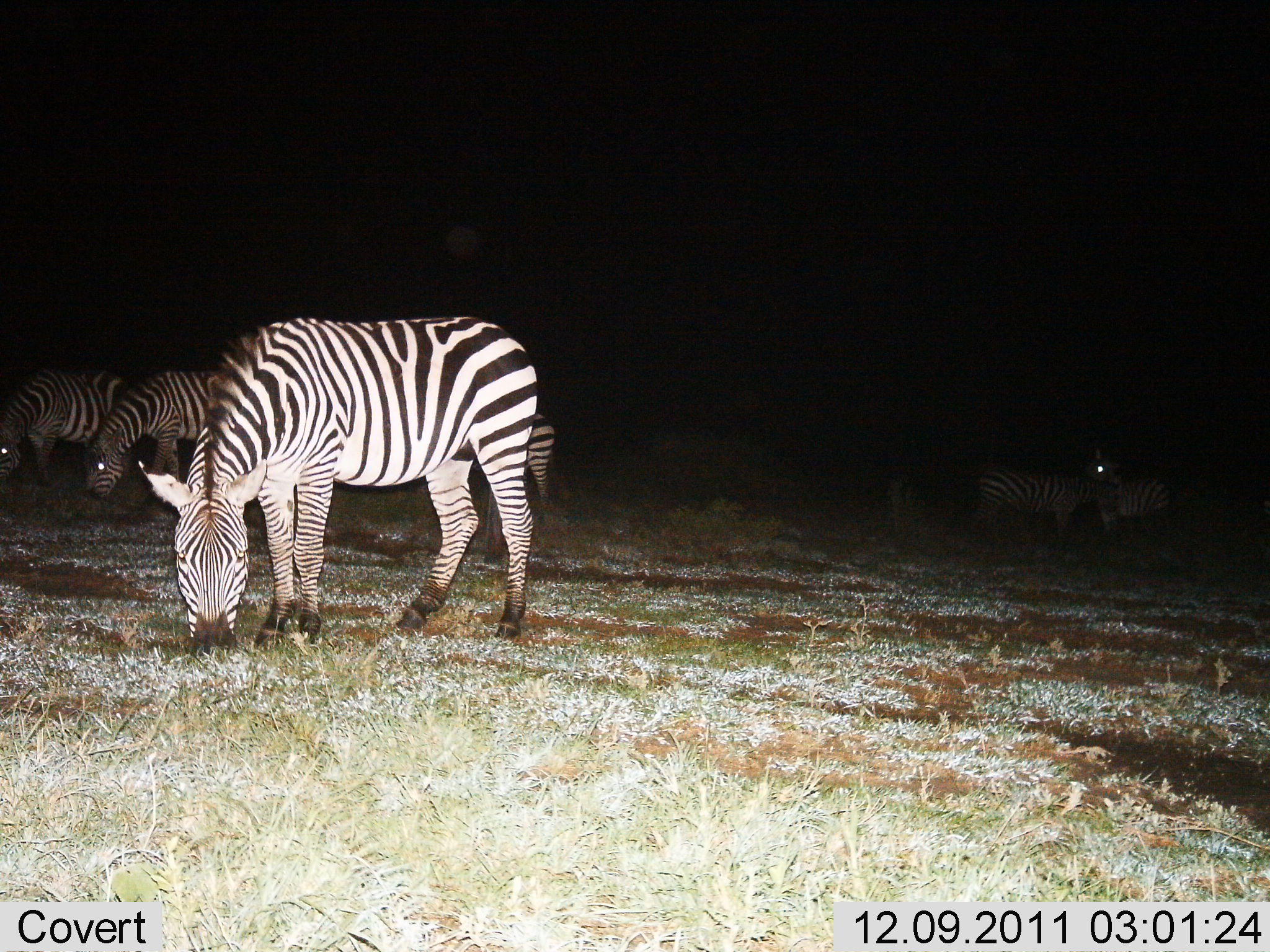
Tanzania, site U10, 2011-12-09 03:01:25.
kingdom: Animalia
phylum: Chordata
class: Mammalia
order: Perissodactyla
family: Equidae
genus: Equus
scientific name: Equus quagga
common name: plains zebra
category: zebra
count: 5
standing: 45%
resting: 0%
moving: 0%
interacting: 9%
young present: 0%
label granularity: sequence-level